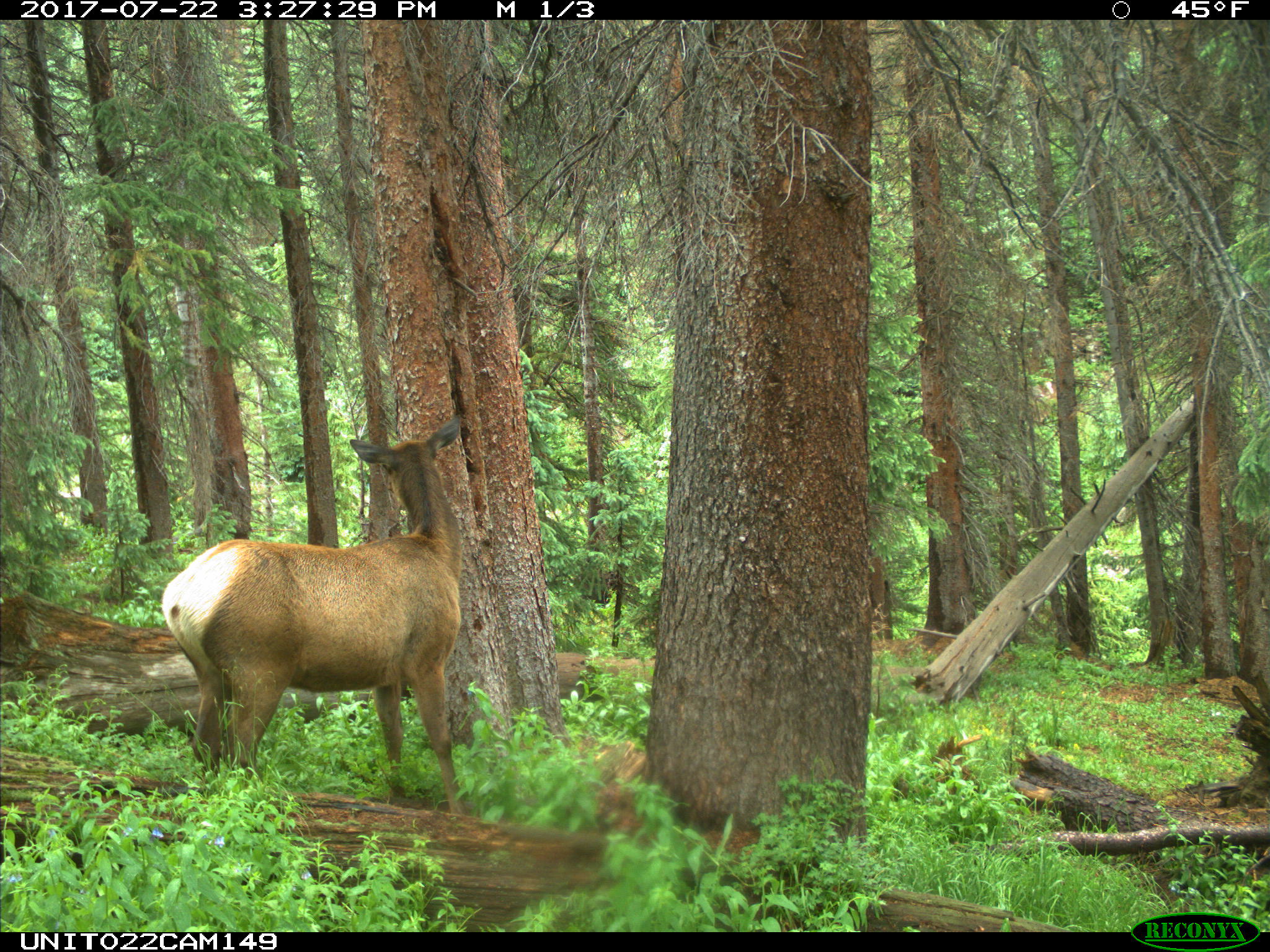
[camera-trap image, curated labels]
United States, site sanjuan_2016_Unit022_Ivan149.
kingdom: Animalia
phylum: Chordata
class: Mammalia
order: Artiodactyla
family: Cervidae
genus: Cervus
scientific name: Cervus elaphus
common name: red deer